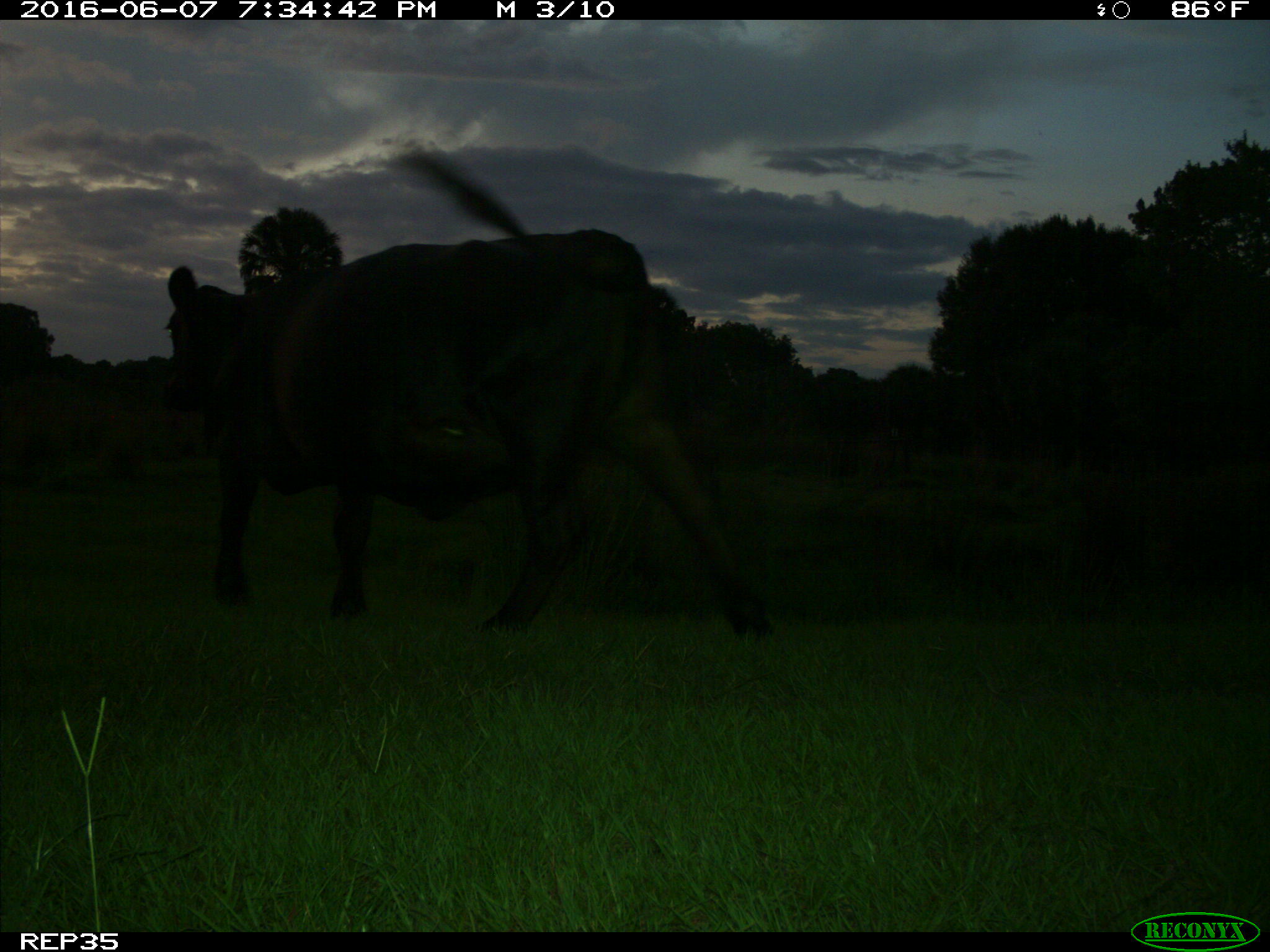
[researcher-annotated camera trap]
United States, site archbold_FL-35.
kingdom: Animalia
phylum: Chordata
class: Mammalia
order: Artiodactyla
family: Bovidae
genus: Bos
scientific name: Bos taurus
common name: domestic cow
Bos taurus (domestic cow).